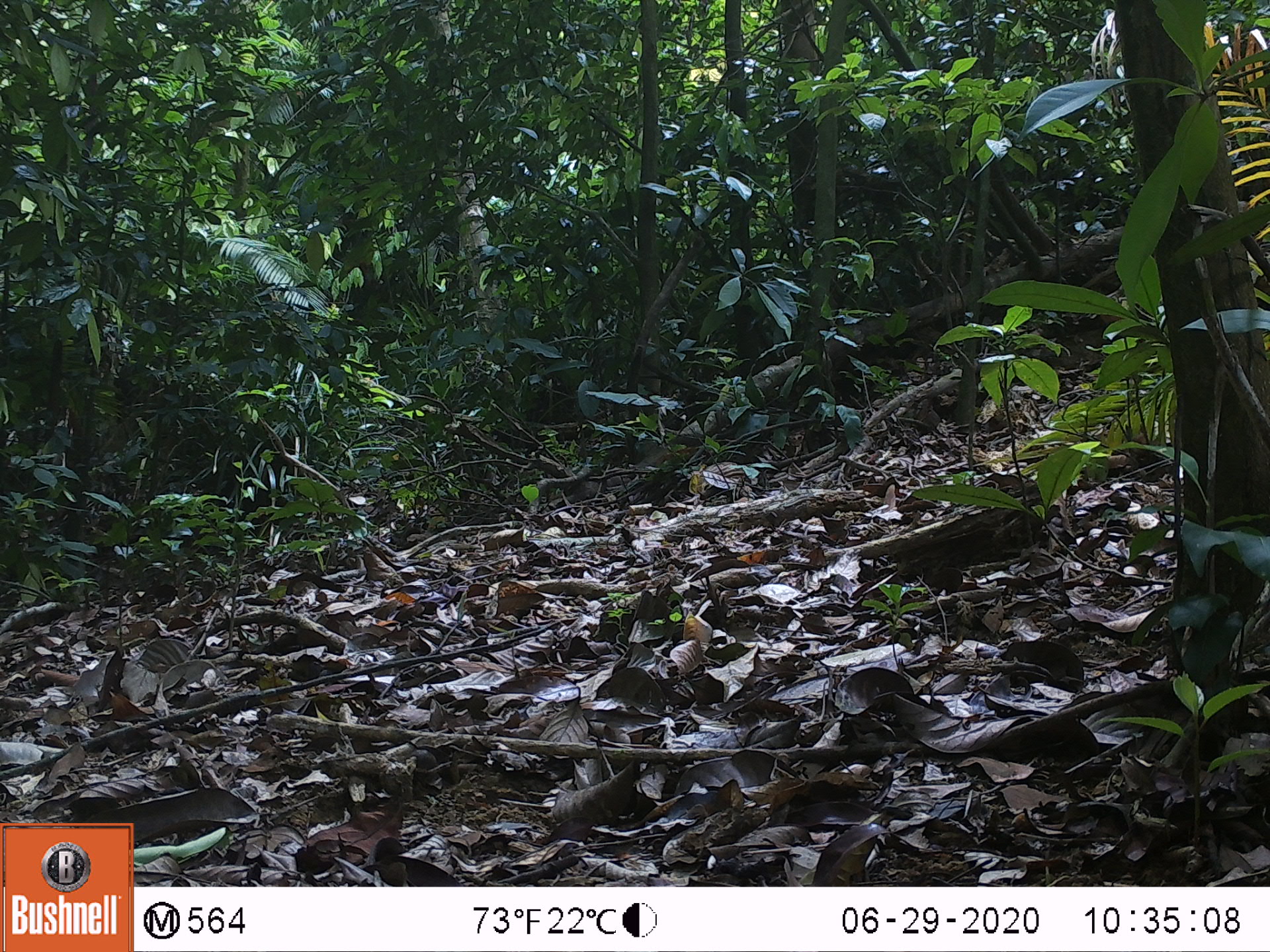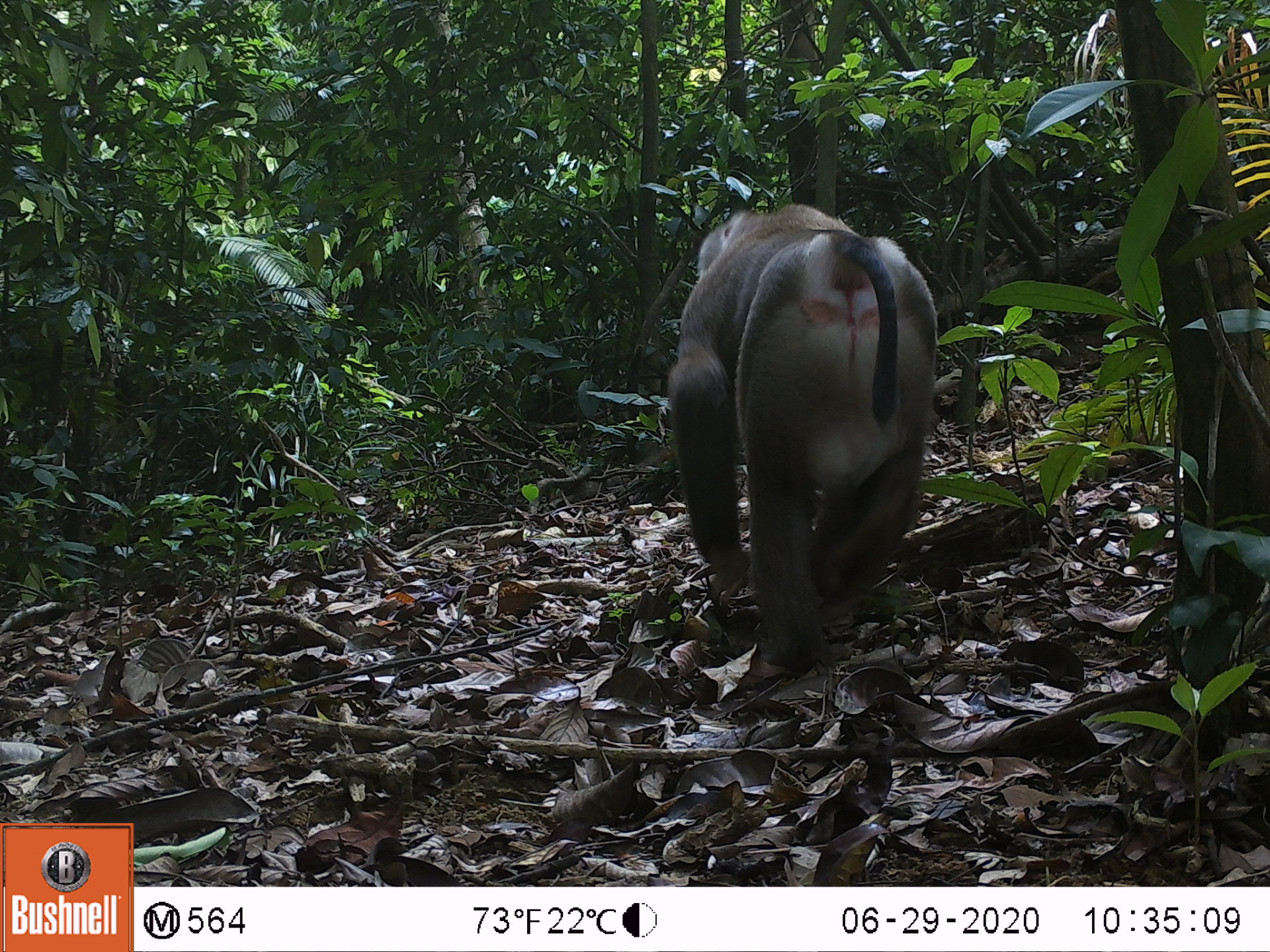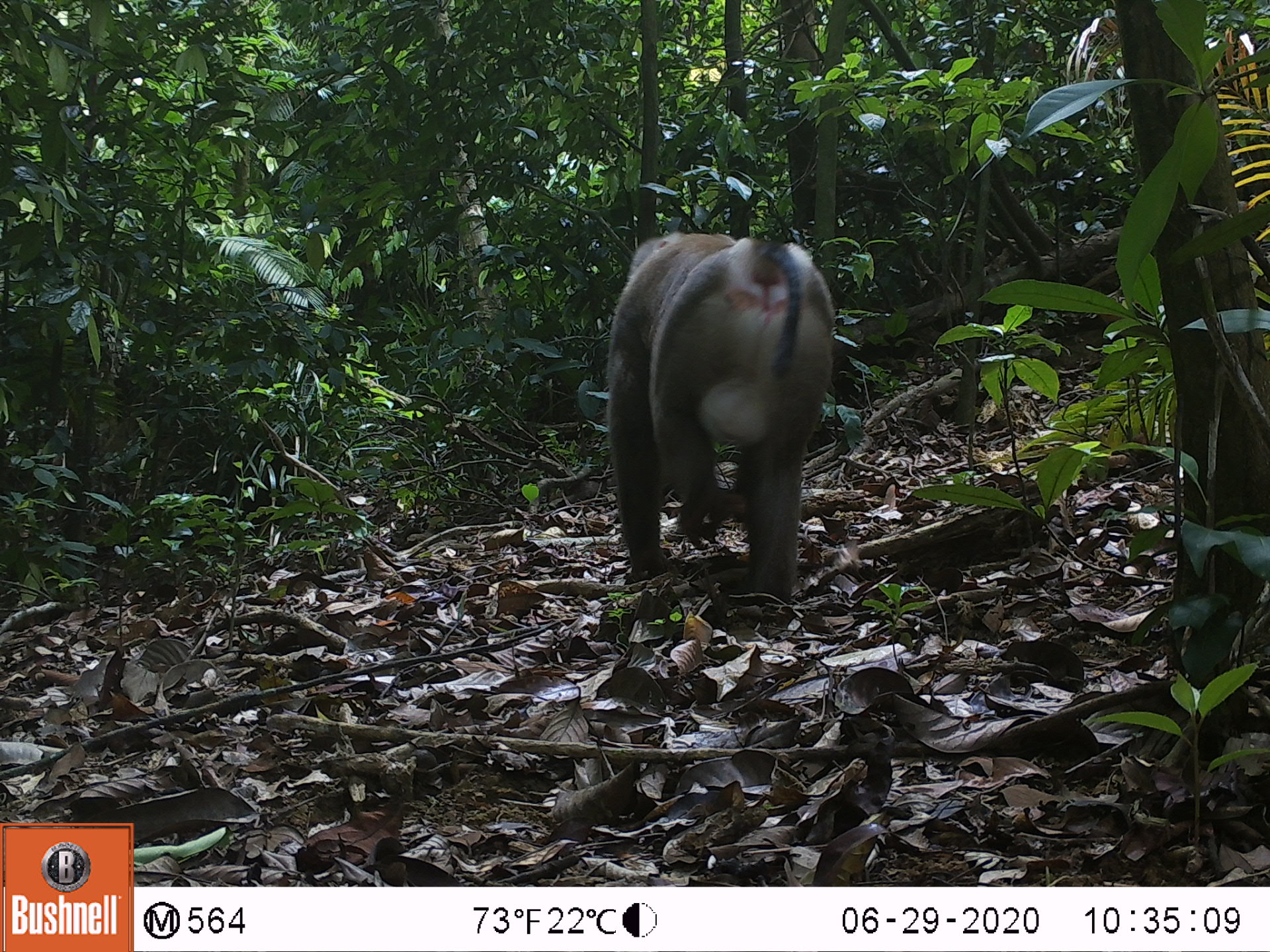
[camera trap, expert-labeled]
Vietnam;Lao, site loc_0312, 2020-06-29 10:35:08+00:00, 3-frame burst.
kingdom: Animalia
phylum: Chordata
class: Mammalia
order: Primates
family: Cercopithecidae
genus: Macaca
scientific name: Macaca nemestrina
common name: pig-tailed macaque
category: pig tailed macaque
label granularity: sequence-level